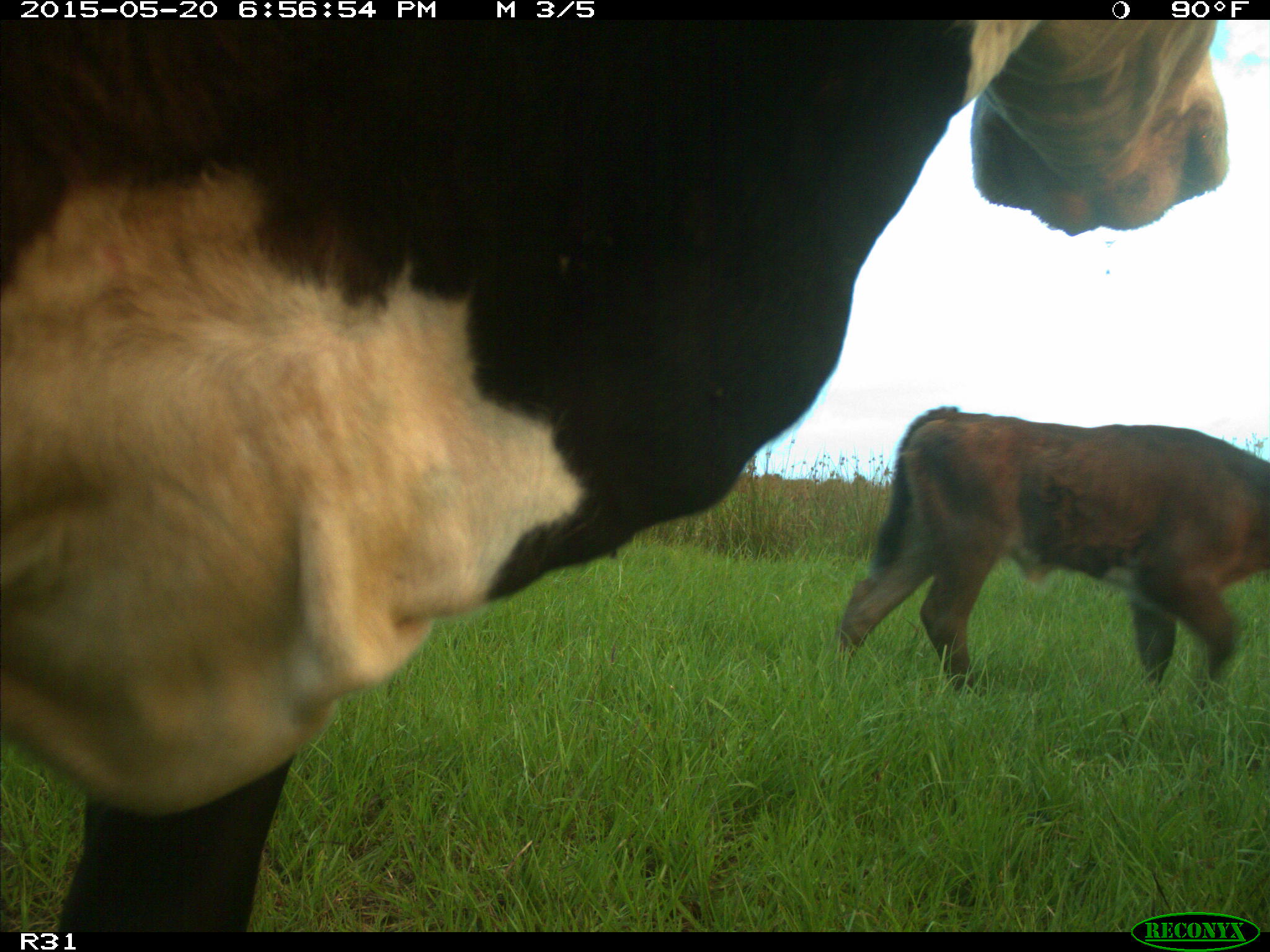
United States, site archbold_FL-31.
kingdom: Animalia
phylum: Chordata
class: Mammalia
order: Artiodactyla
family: Bovidae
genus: Bos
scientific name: Bos taurus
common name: domestic cow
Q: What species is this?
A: Bos taurus (domestic cow).